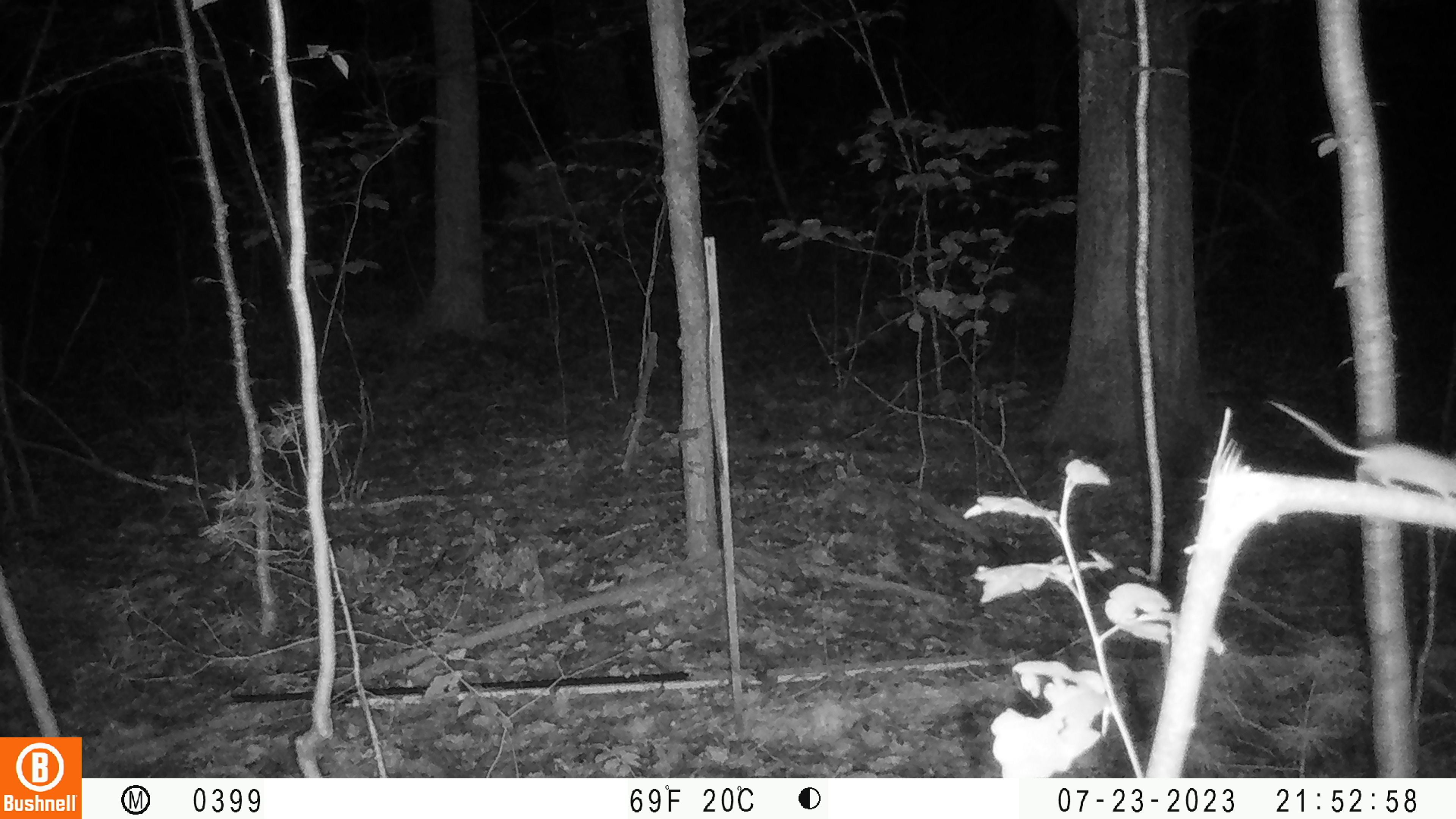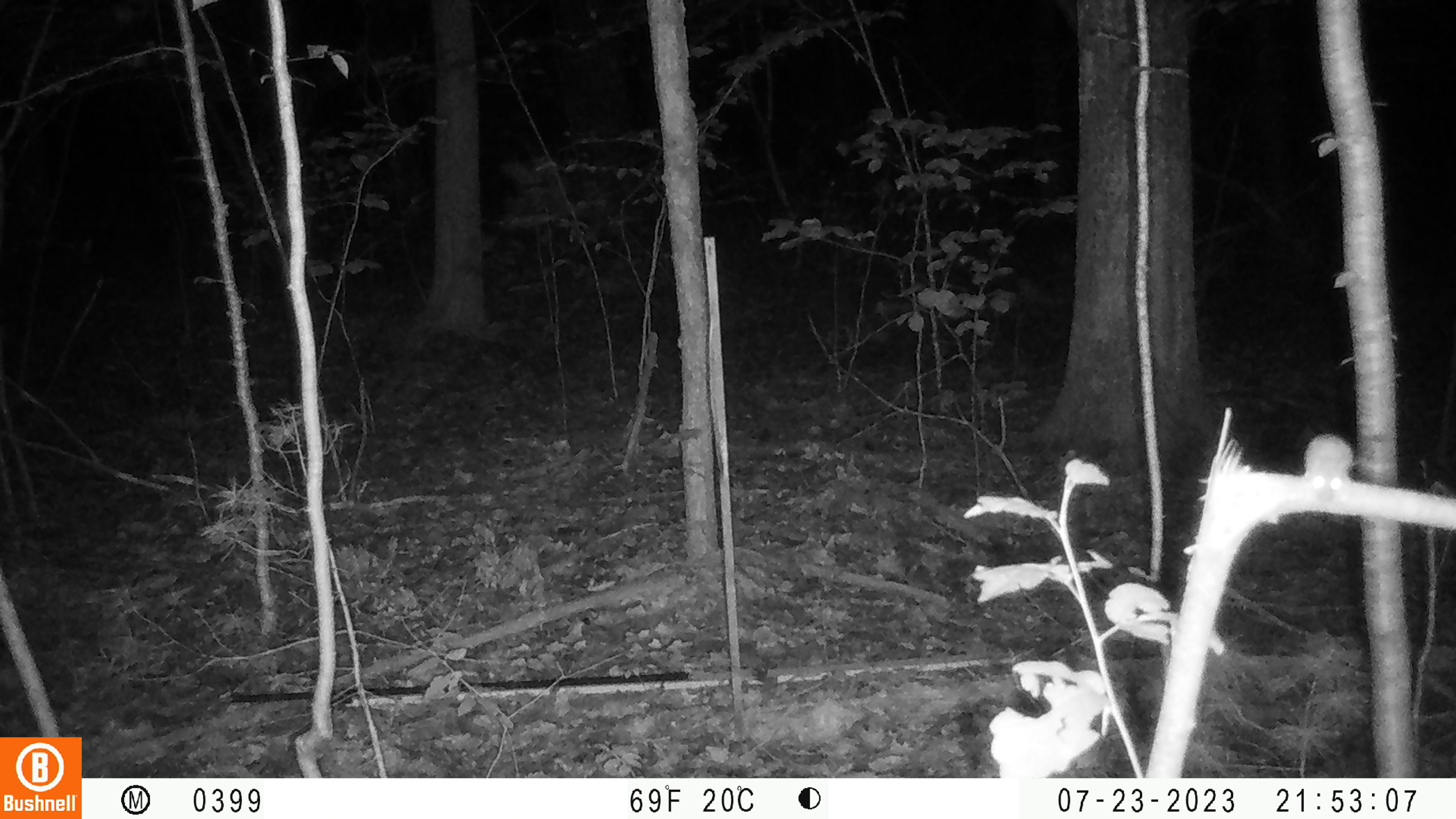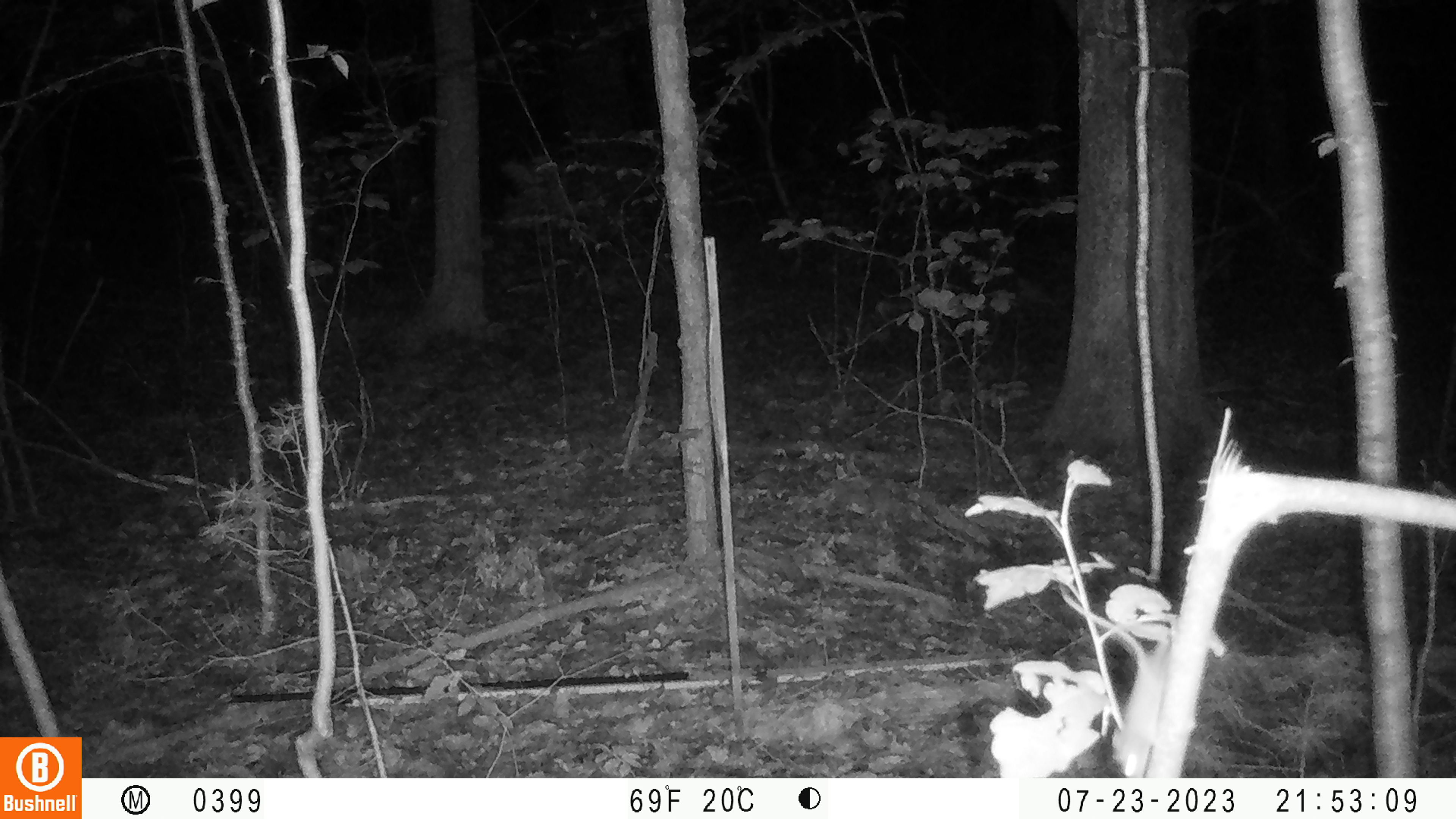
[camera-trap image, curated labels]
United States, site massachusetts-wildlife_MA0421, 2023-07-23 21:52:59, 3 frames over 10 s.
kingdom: Animalia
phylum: Chordata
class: Mammalia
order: Artiodactyla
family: Cervidae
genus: Odocoileus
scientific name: Odocoileus virginianus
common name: white-tailed deer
White-tailed deer (Odocoileus virginianus).